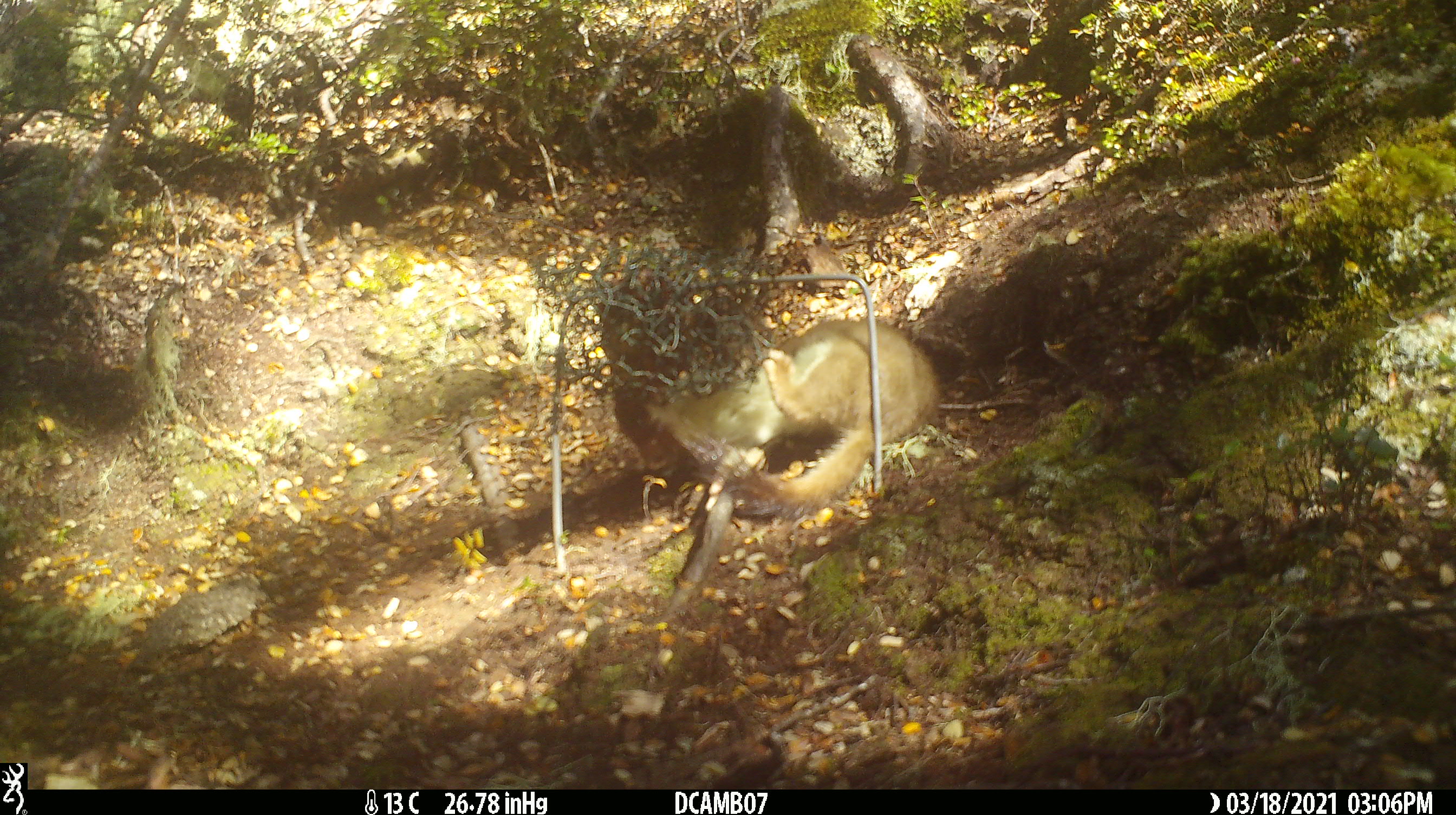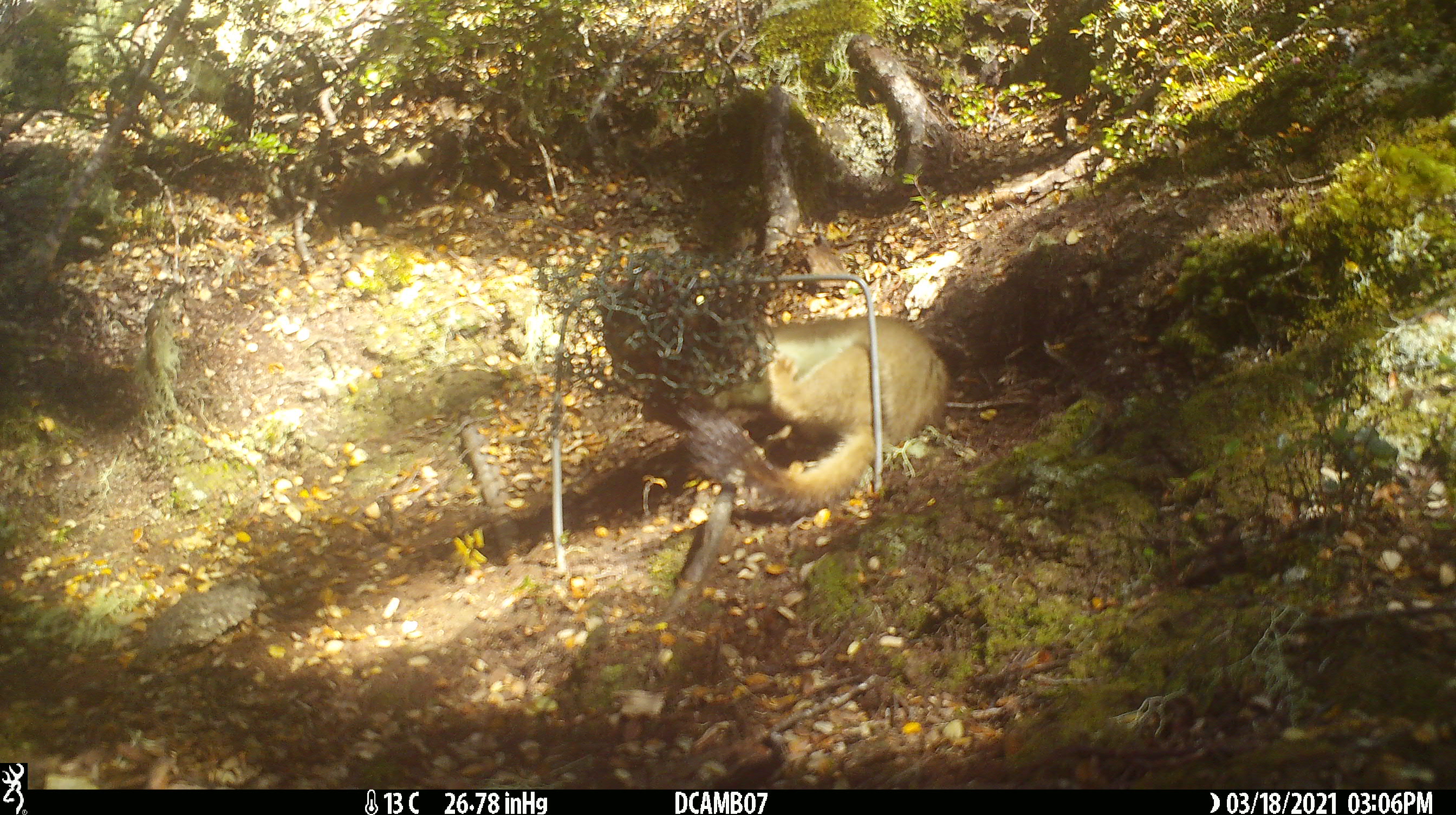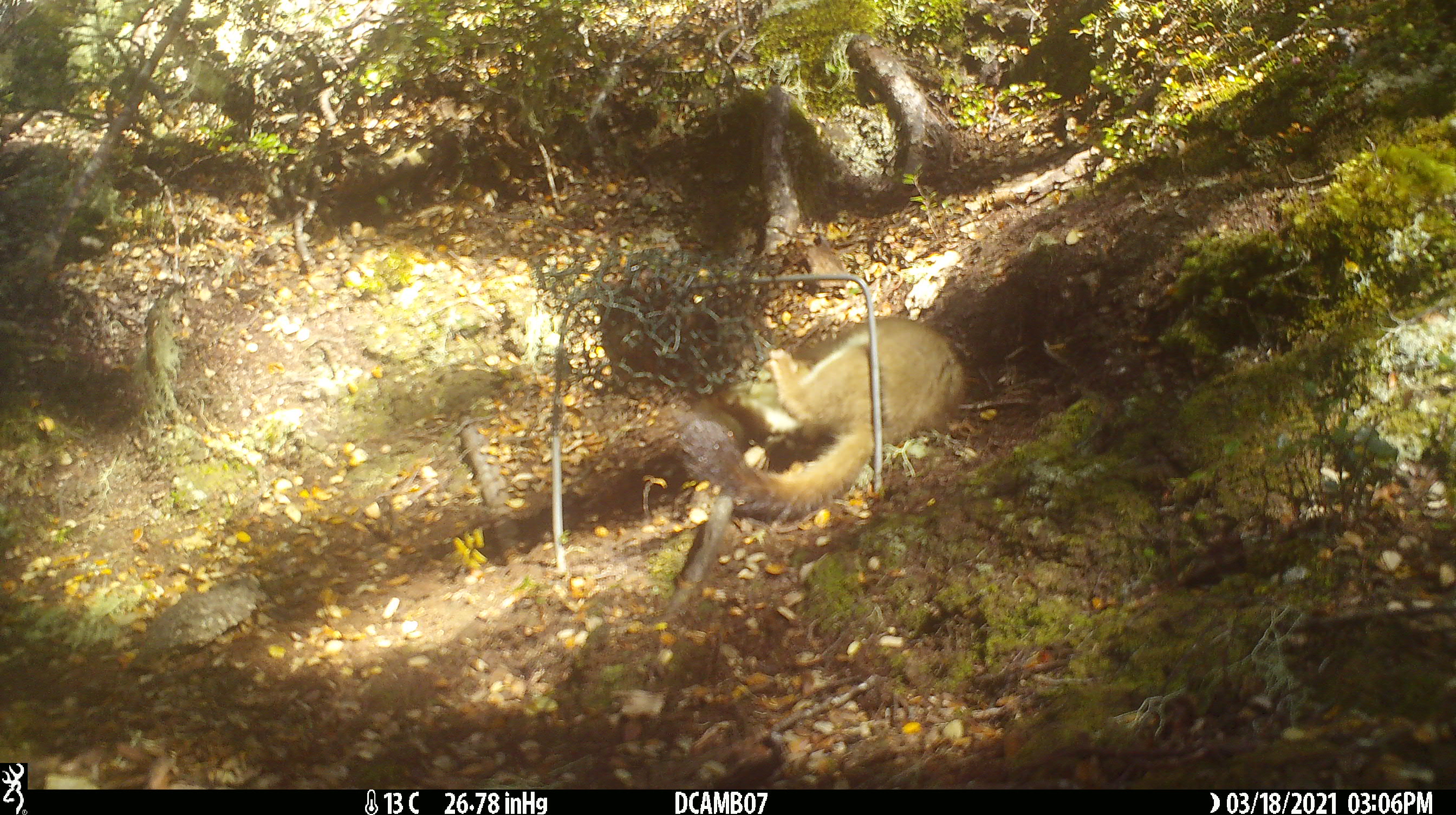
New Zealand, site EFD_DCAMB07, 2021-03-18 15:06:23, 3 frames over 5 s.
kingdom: Animalia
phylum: Chordata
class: Mammalia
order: Carnivora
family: Mustelidae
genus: Mustela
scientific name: Mustela erminea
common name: stoat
Stoat (Mustela erminea).